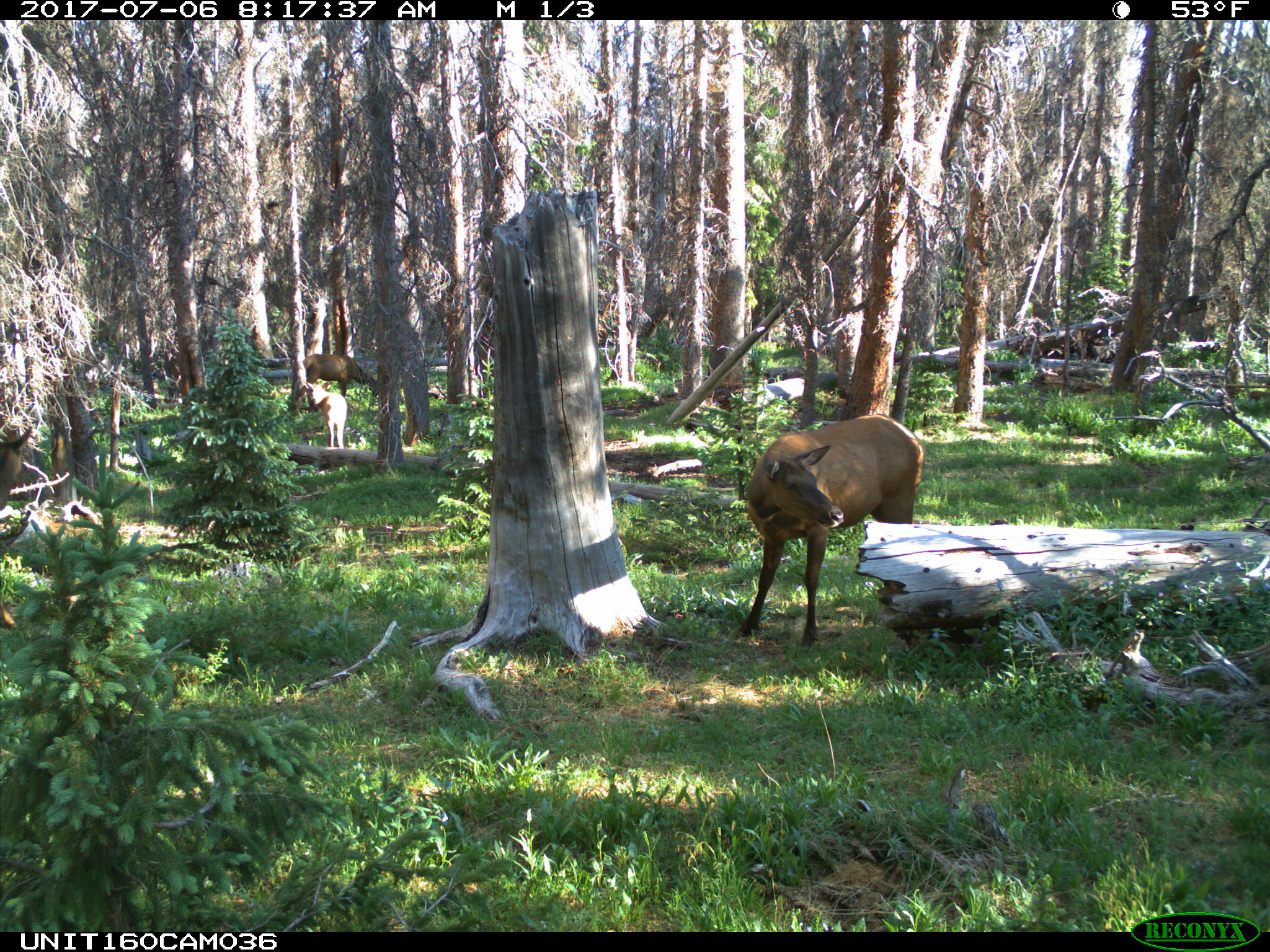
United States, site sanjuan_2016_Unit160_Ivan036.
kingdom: Animalia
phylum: Chordata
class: Mammalia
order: Artiodactyla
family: Cervidae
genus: Cervus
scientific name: Cervus elaphus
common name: red deer